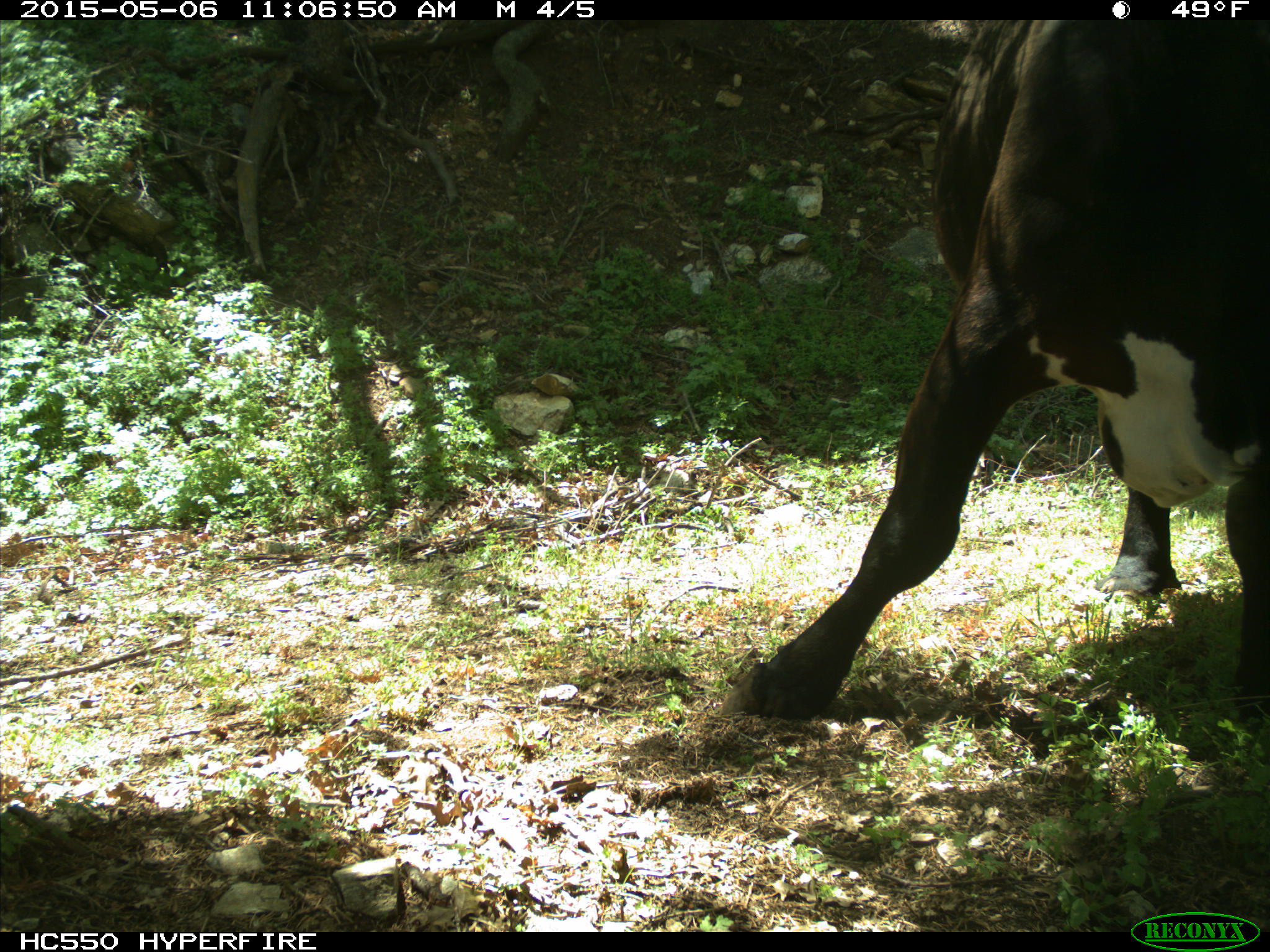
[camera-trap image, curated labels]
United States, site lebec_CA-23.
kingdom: Animalia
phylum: Chordata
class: Mammalia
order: Artiodactyla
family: Bovidae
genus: Bos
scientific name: Bos taurus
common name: domestic cow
Bos taurus (domestic cow).